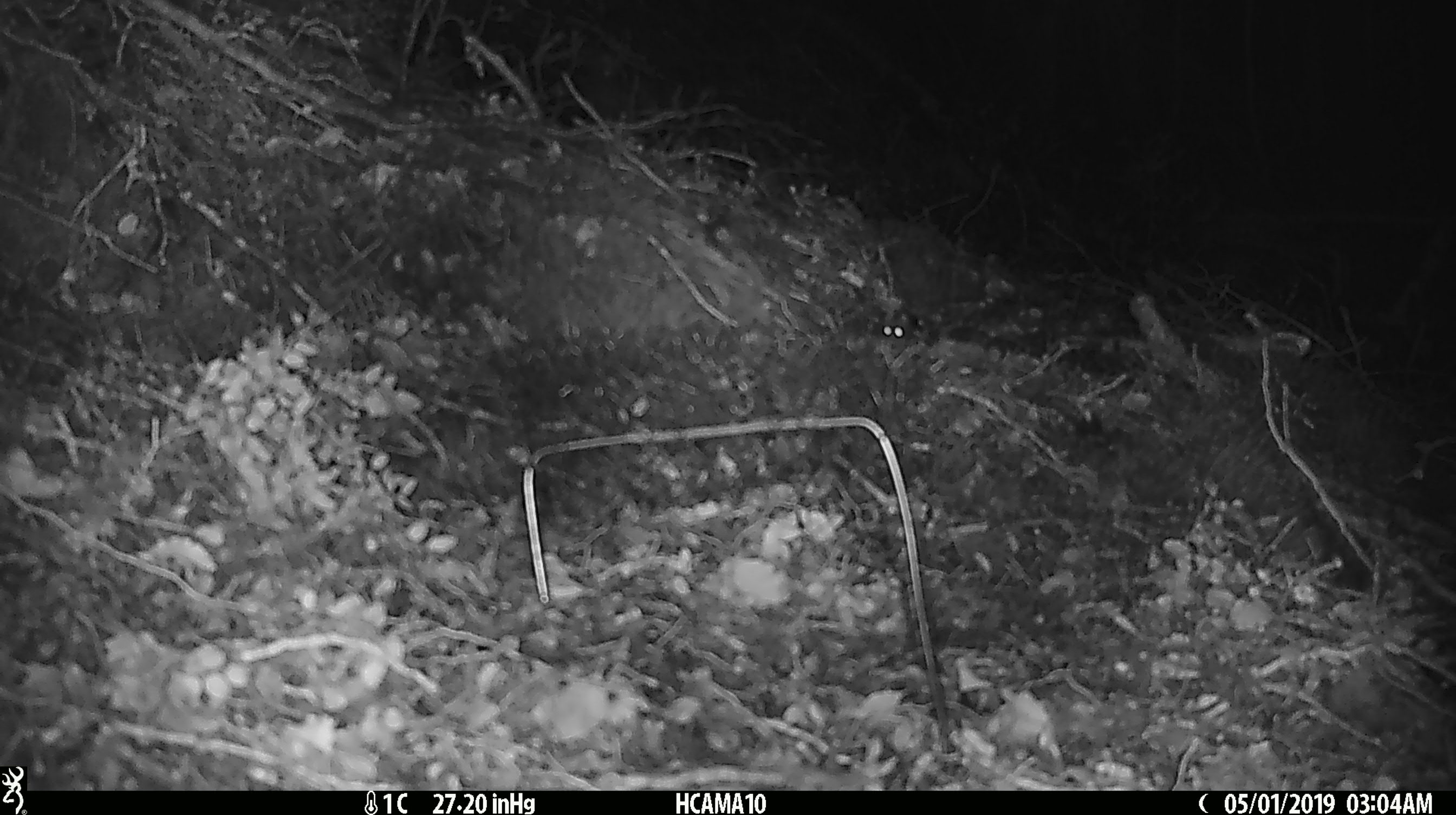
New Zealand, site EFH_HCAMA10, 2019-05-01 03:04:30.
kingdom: Animalia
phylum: Chordata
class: Mammalia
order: Rodentia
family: Muridae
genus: Mus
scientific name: Mus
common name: mouse